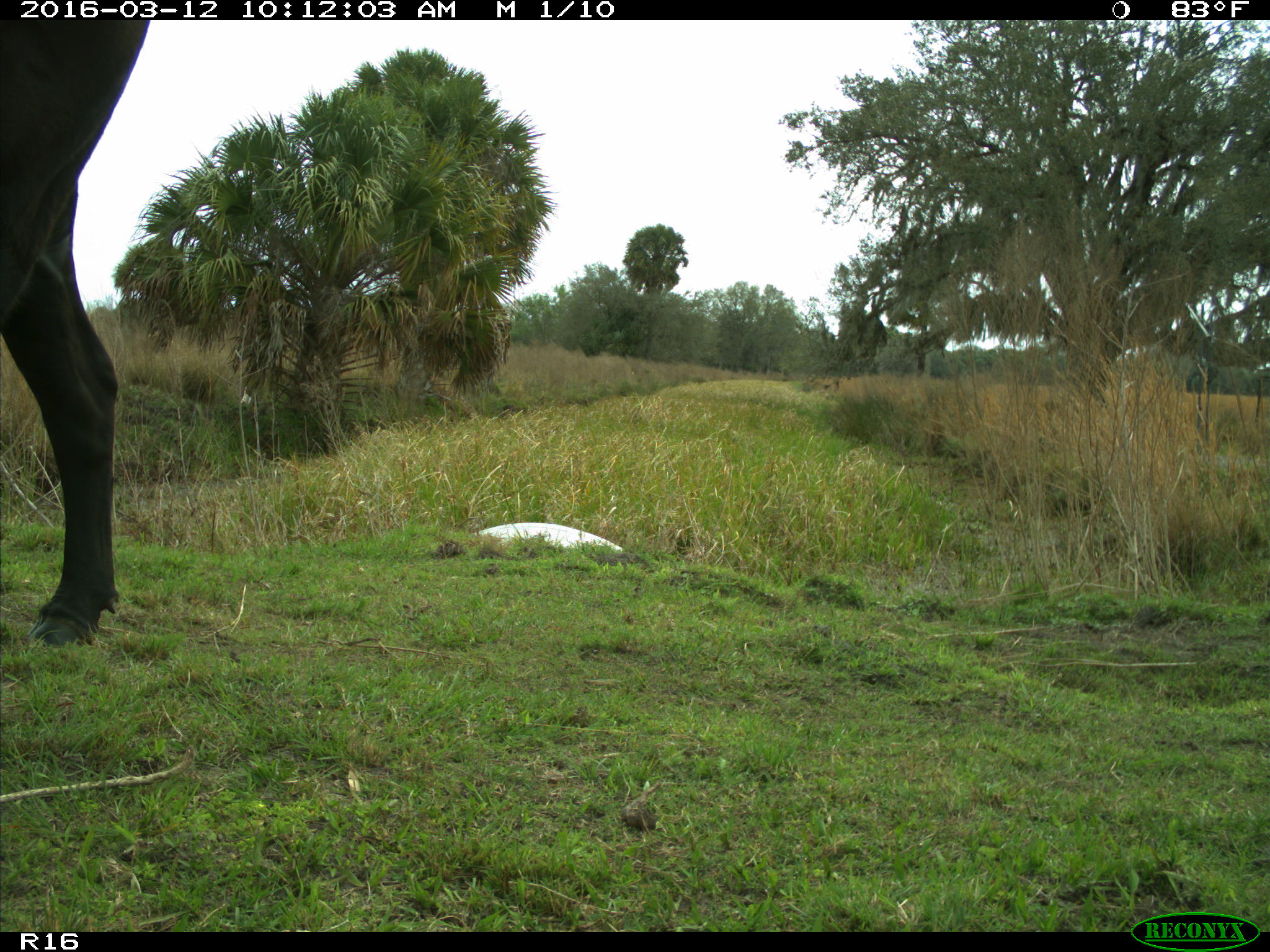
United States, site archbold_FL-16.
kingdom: Animalia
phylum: Chordata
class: Mammalia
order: Artiodactyla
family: Bovidae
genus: Bos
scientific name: Bos taurus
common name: domestic cow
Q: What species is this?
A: Bos taurus (domestic cow).